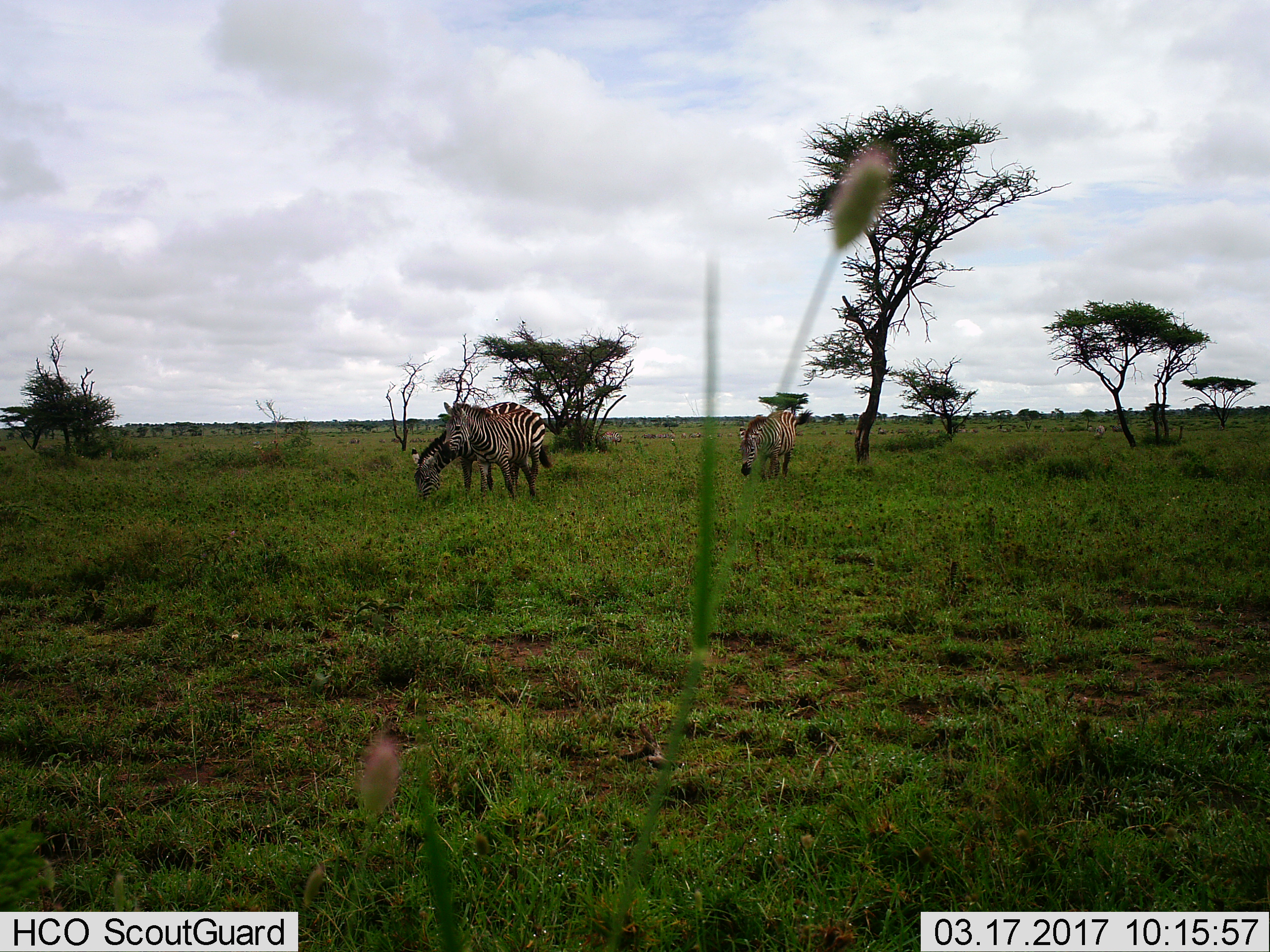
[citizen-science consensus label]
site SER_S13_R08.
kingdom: Animalia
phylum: Chordata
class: Mammalia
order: Perissodactyla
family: Equidae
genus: Equus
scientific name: Equus quagga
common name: plains zebra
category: zebraplains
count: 3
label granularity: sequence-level